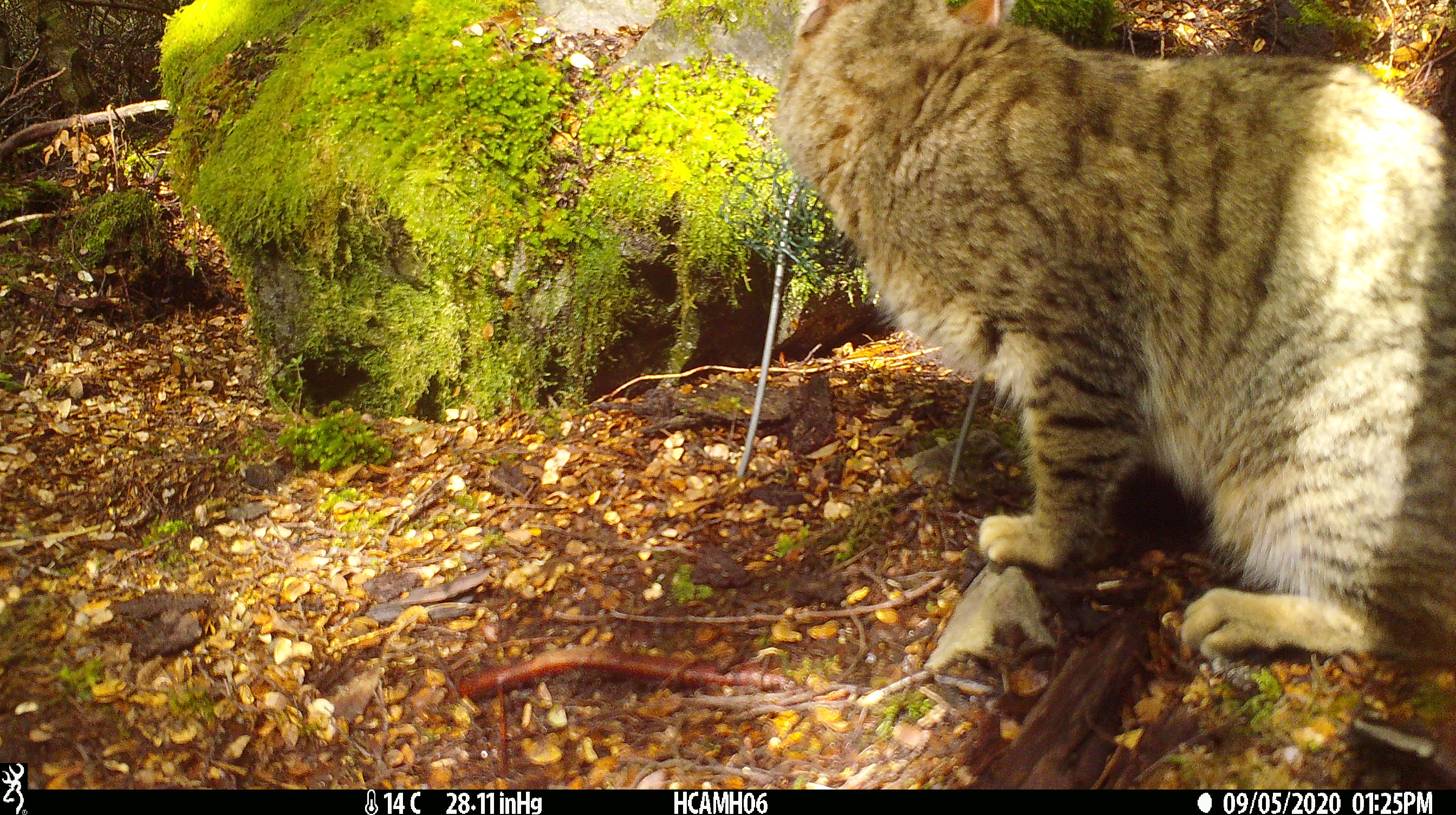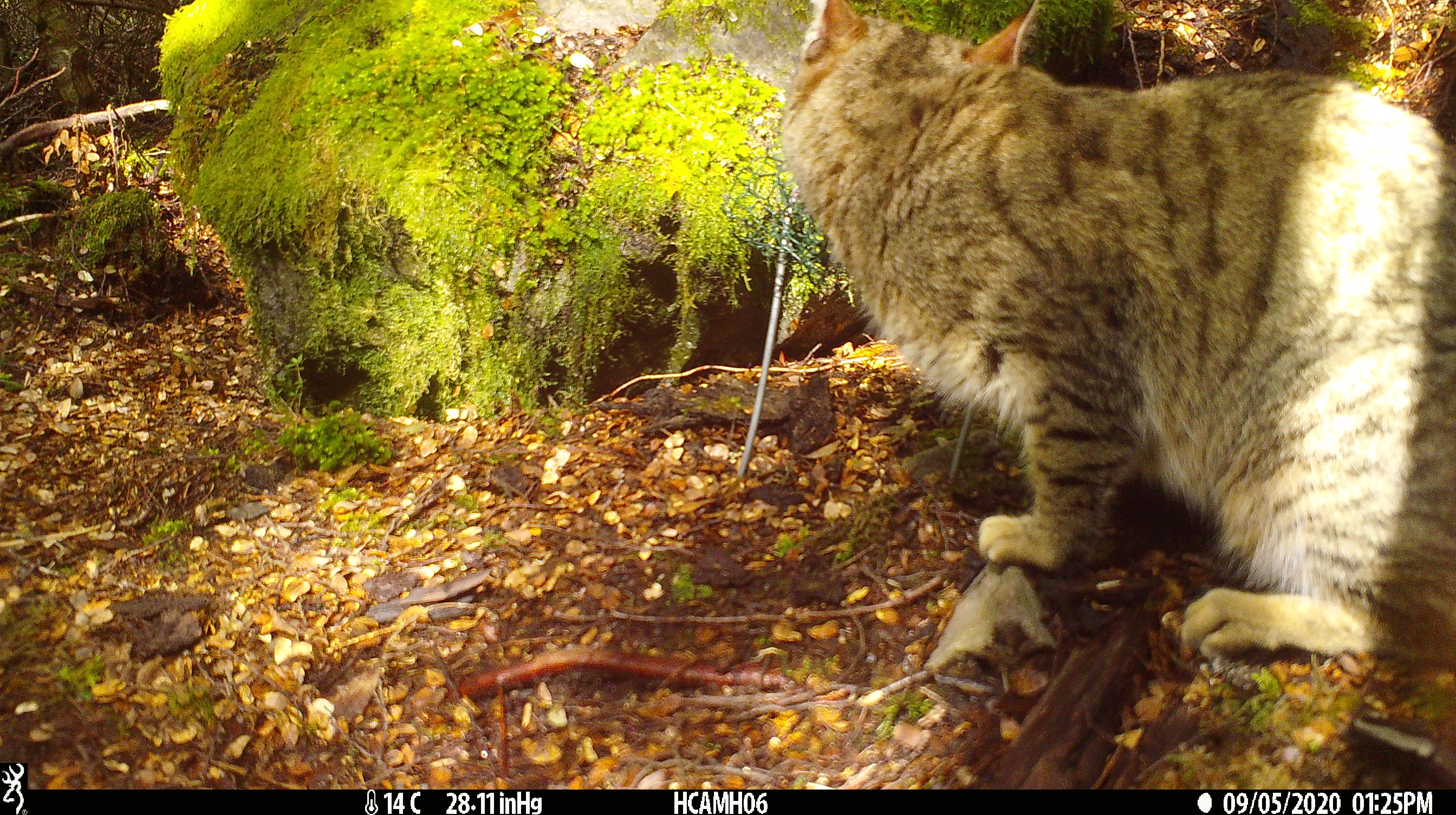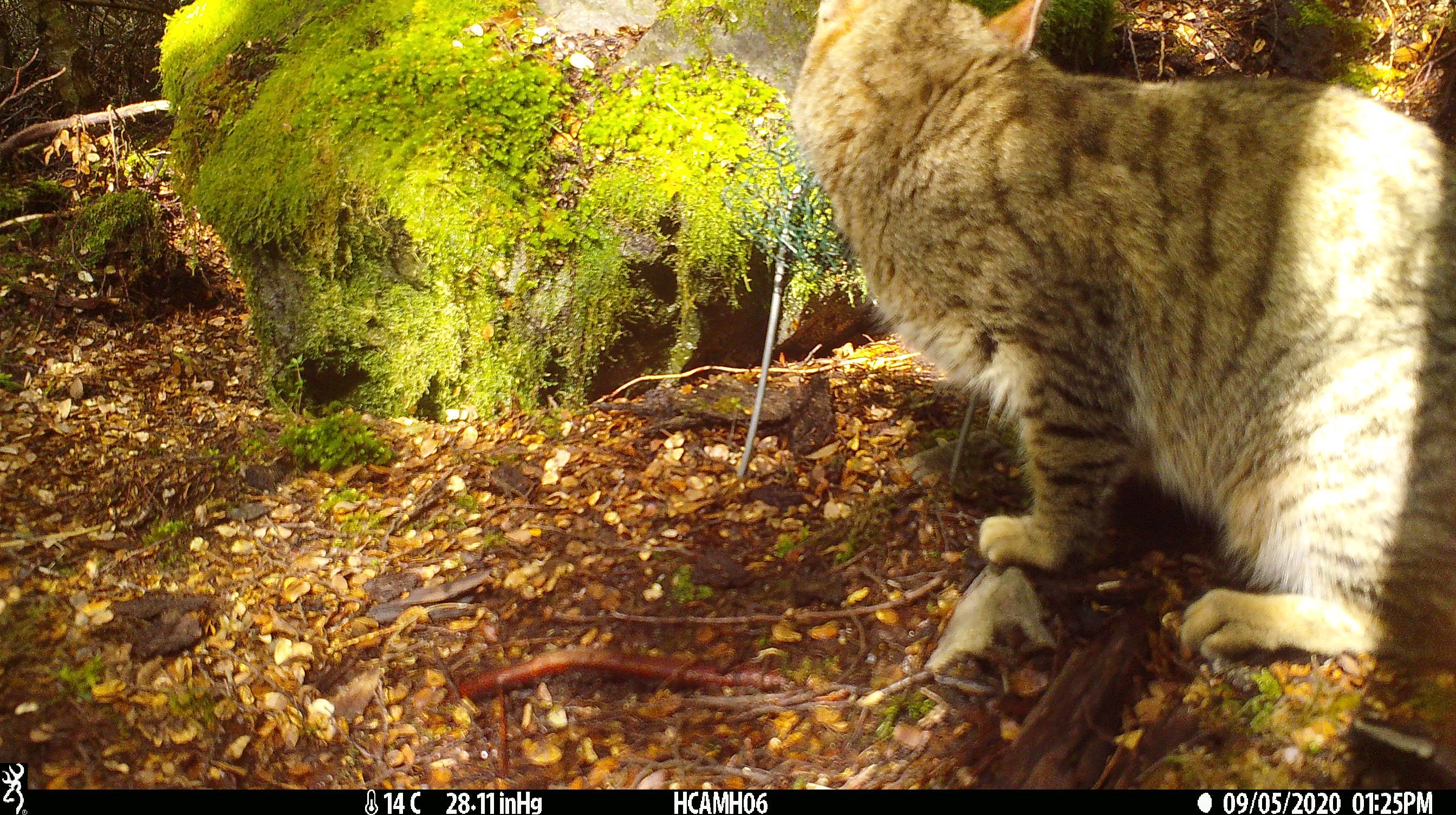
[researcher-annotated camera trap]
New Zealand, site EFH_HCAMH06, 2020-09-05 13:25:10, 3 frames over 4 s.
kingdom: Animalia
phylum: Chordata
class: Mammalia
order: Carnivora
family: Felidae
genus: Felis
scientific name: Felis catus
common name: domestic cat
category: cat